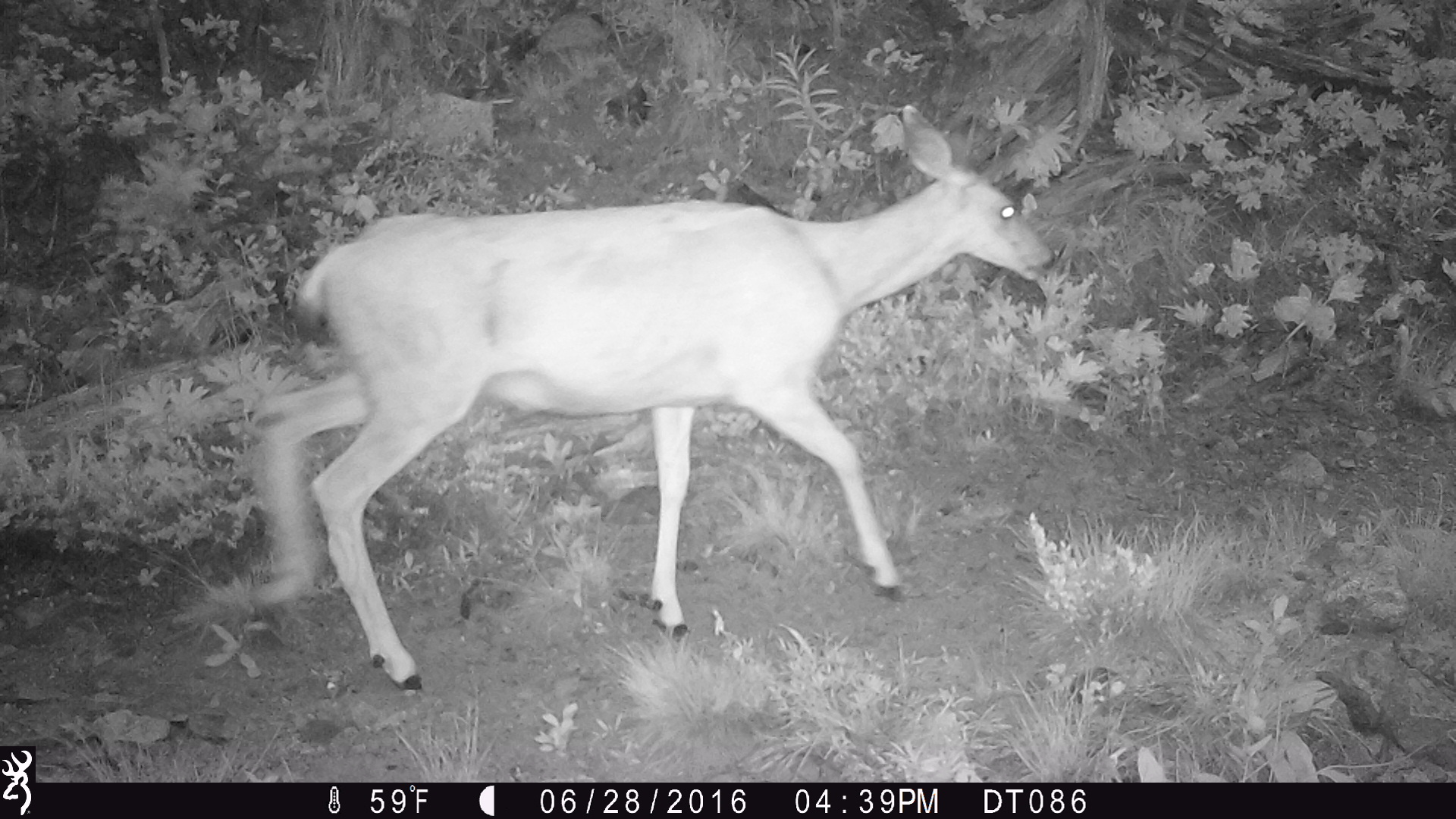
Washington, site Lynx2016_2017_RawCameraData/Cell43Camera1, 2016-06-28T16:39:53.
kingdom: Animalia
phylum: Chordata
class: Mammalia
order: Artiodactyla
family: Cervidae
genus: Odocoileus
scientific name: Odocoileus hemionus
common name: mule deer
Odocoileus hemionus (mule deer). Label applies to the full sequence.